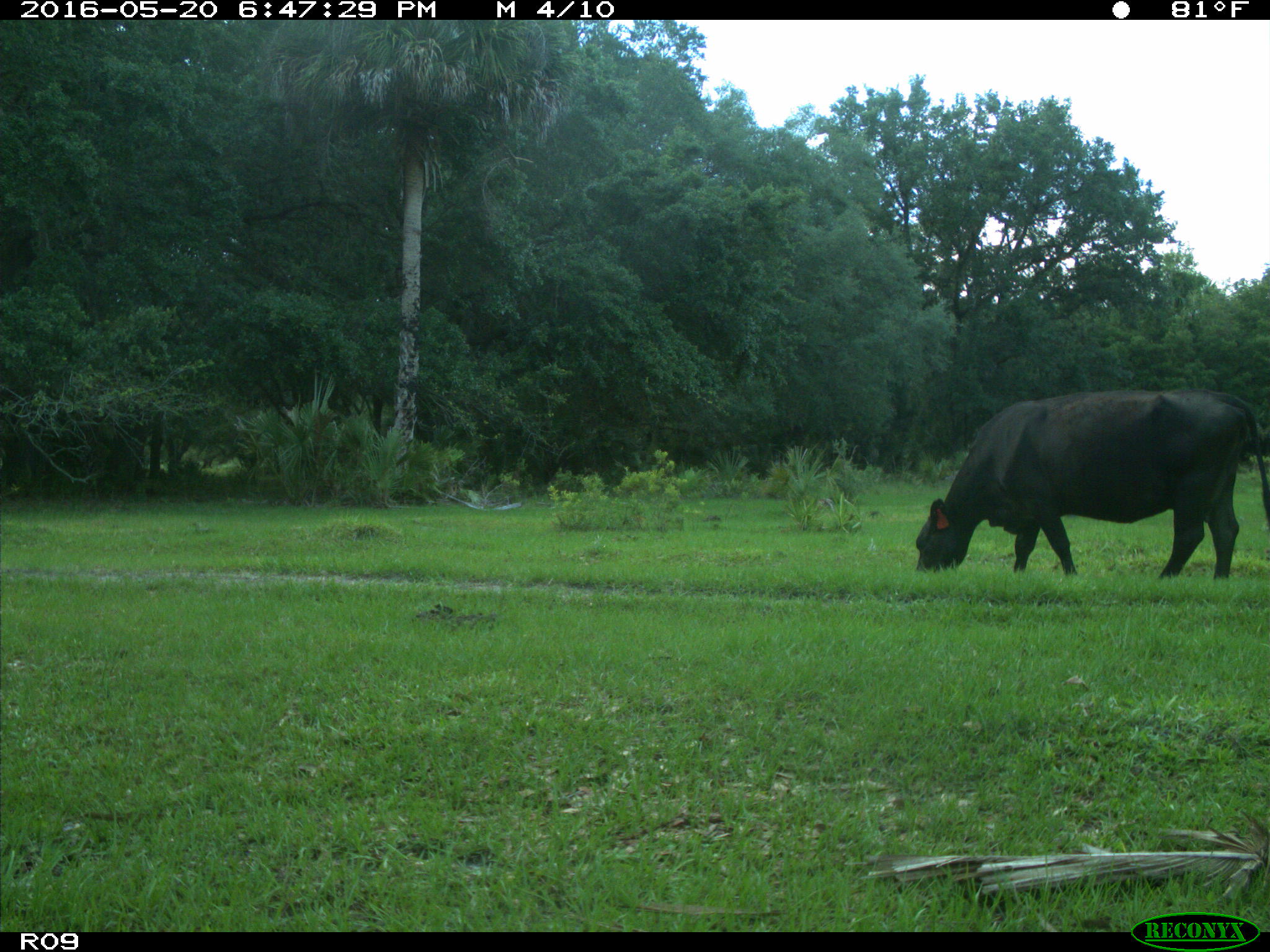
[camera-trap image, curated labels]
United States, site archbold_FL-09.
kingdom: Animalia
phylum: Chordata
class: Mammalia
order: Artiodactyla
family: Bovidae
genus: Bos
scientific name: Bos taurus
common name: domestic cow